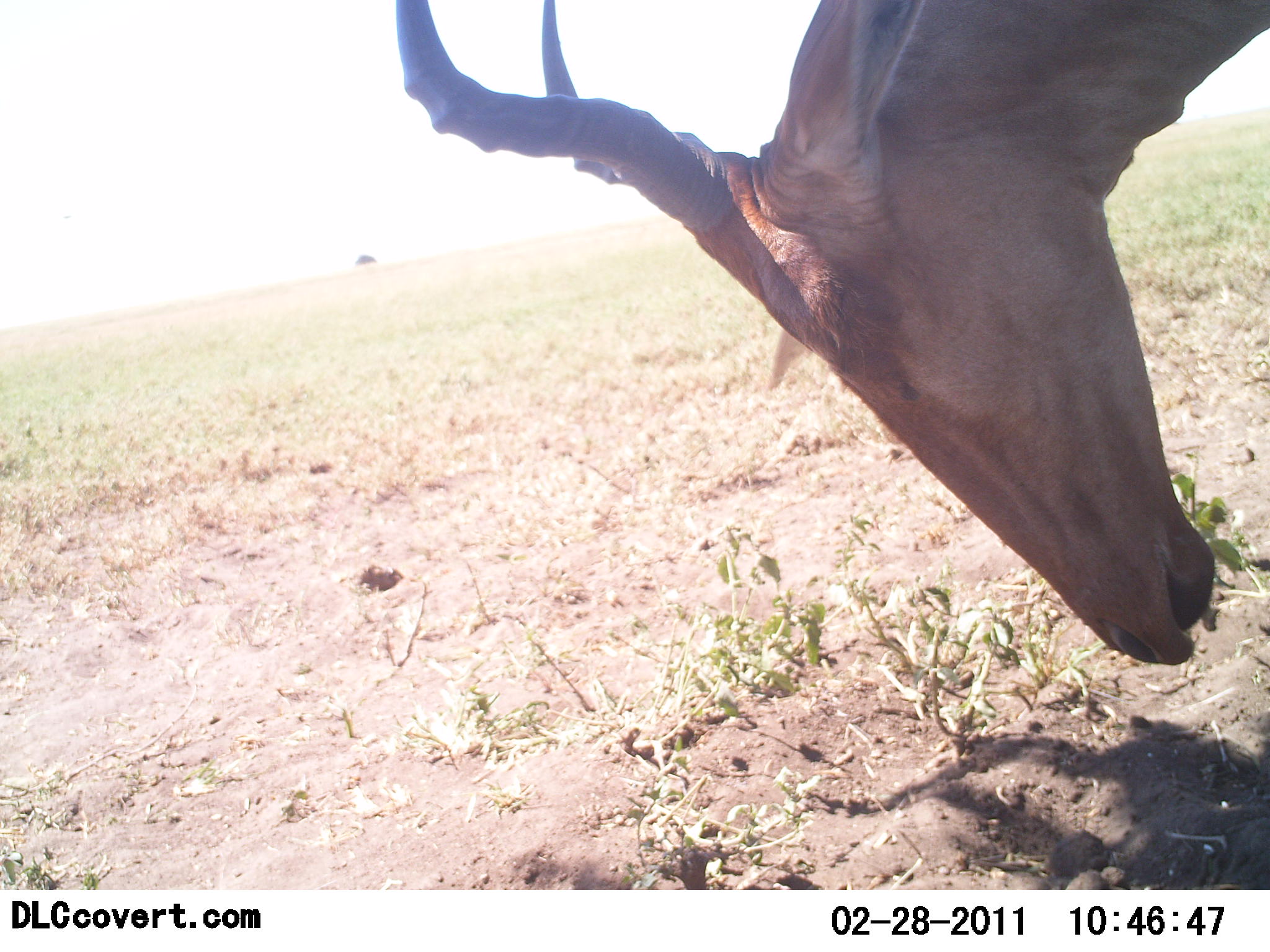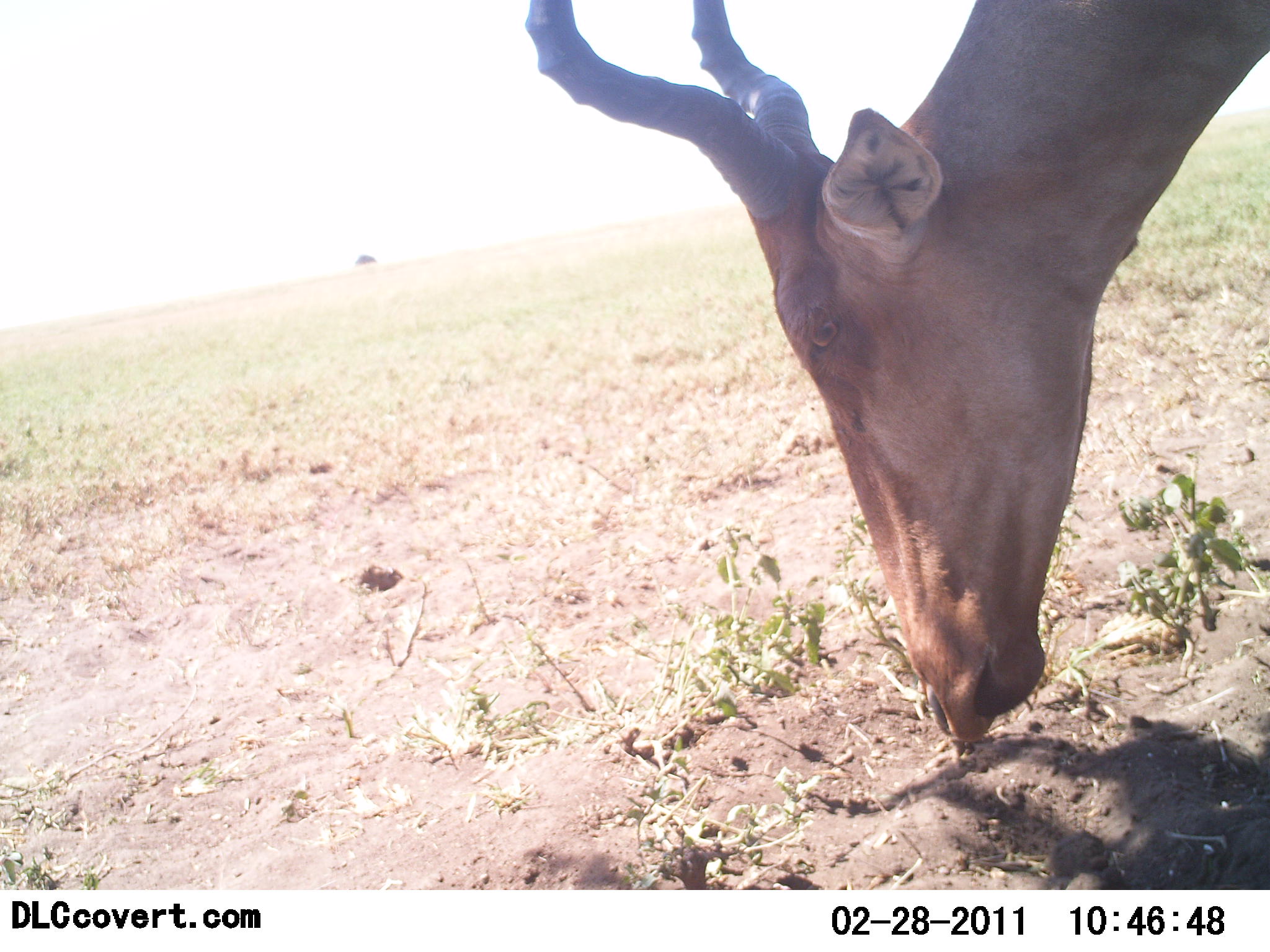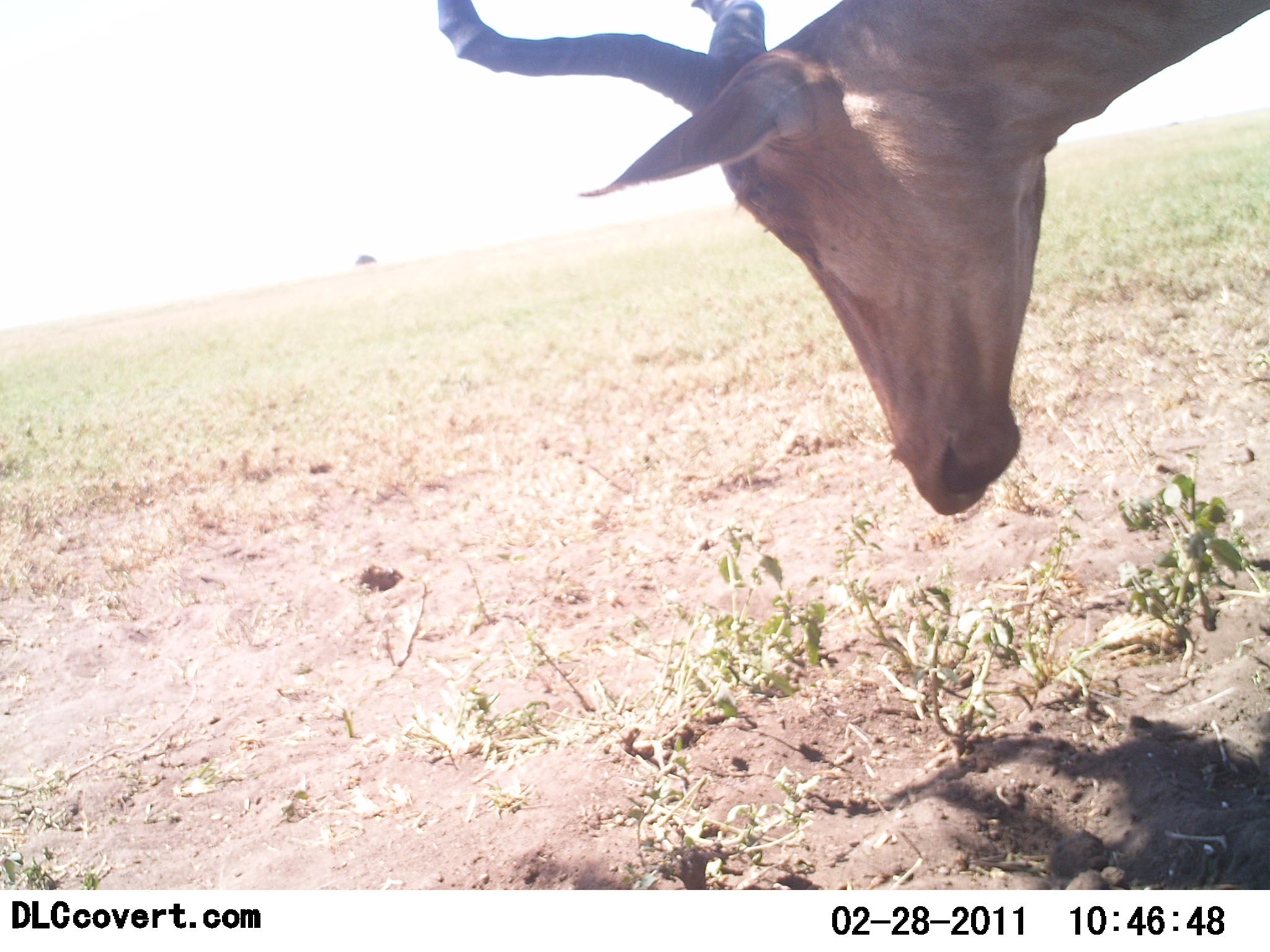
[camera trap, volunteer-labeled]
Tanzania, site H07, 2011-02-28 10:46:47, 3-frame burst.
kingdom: Animalia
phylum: Chordata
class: Mammalia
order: Artiodactyla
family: Bovidae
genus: Alcelaphus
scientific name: Alcelaphus buselaphus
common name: hartebeest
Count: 1.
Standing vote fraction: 18%.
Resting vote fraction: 0%.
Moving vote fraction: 0%.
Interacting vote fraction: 0%.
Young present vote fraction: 0%.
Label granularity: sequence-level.